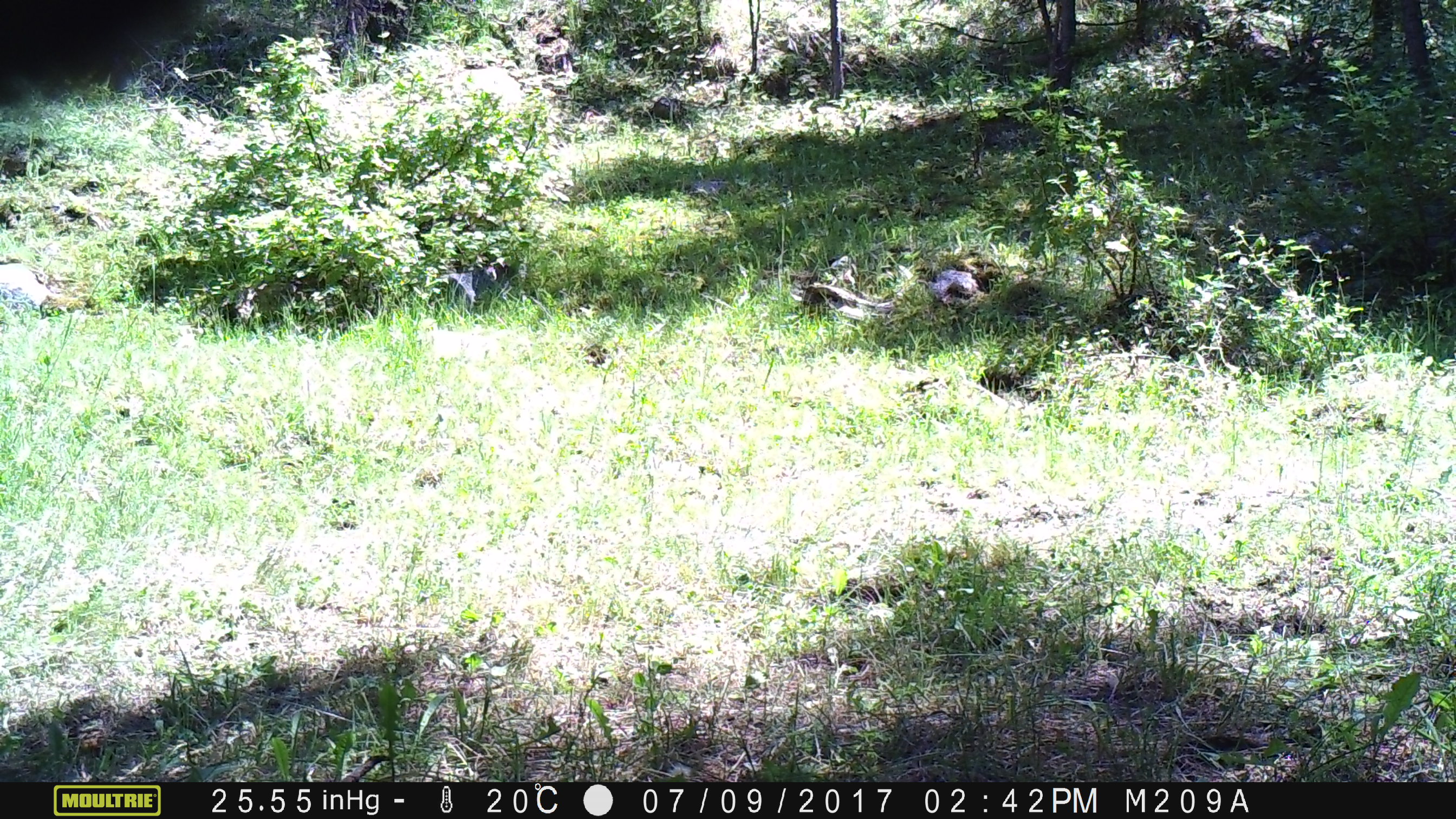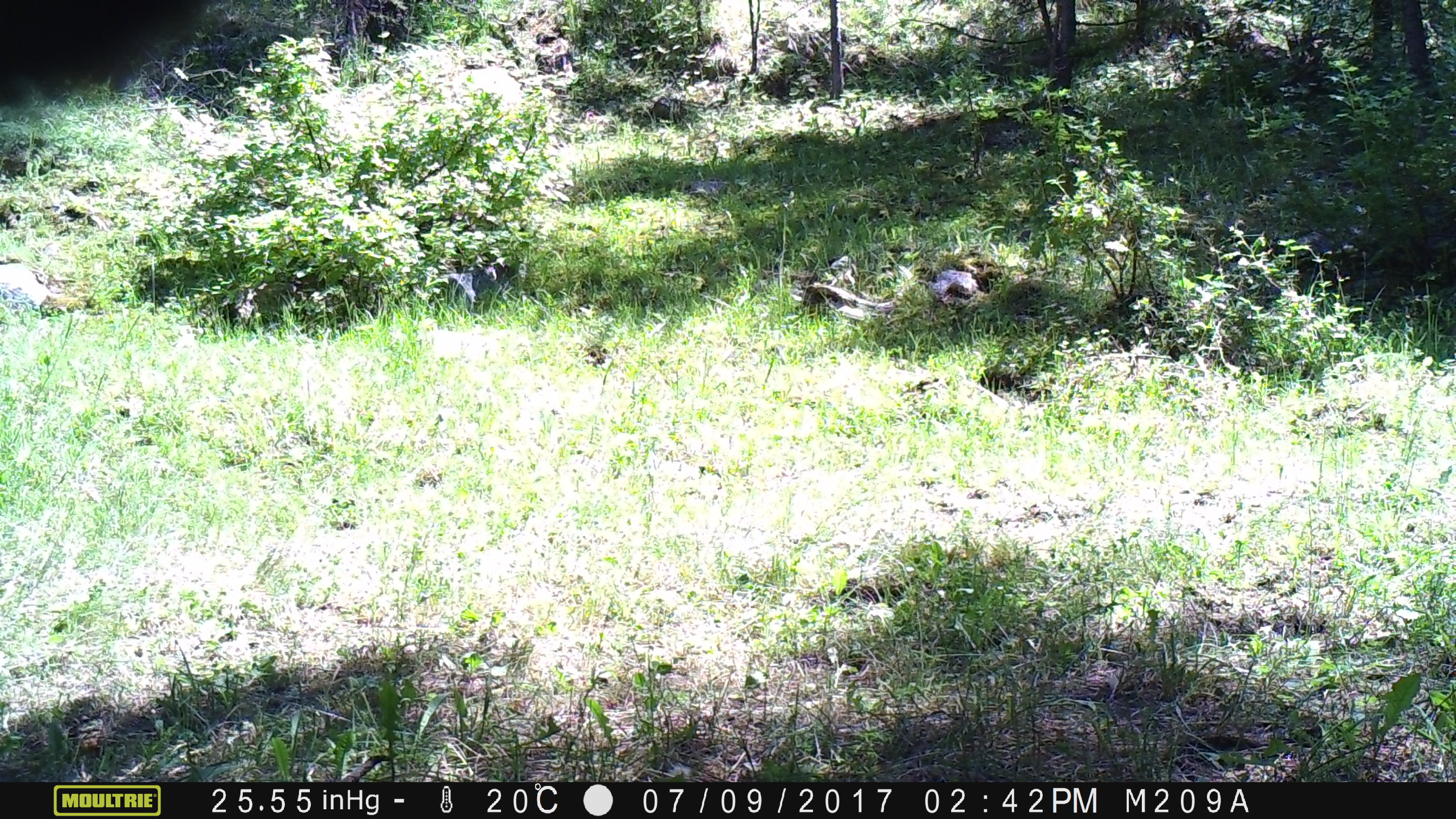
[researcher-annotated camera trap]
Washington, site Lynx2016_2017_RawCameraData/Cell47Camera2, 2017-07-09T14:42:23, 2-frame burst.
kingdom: Animalia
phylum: Chordata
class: Mammalia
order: Artiodactyla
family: Bovidae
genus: Bos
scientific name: Bos taurus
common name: domestic cattle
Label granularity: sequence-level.